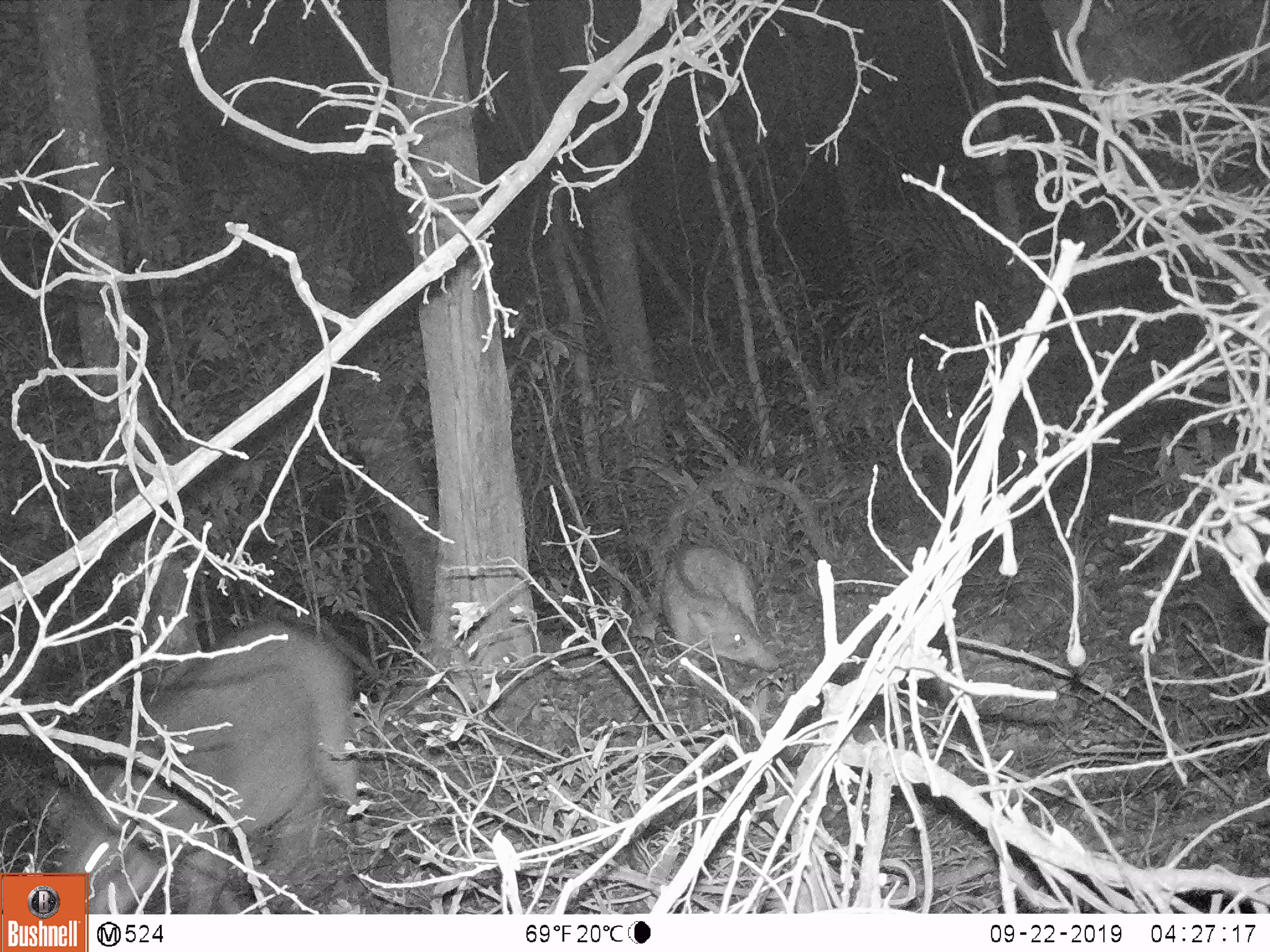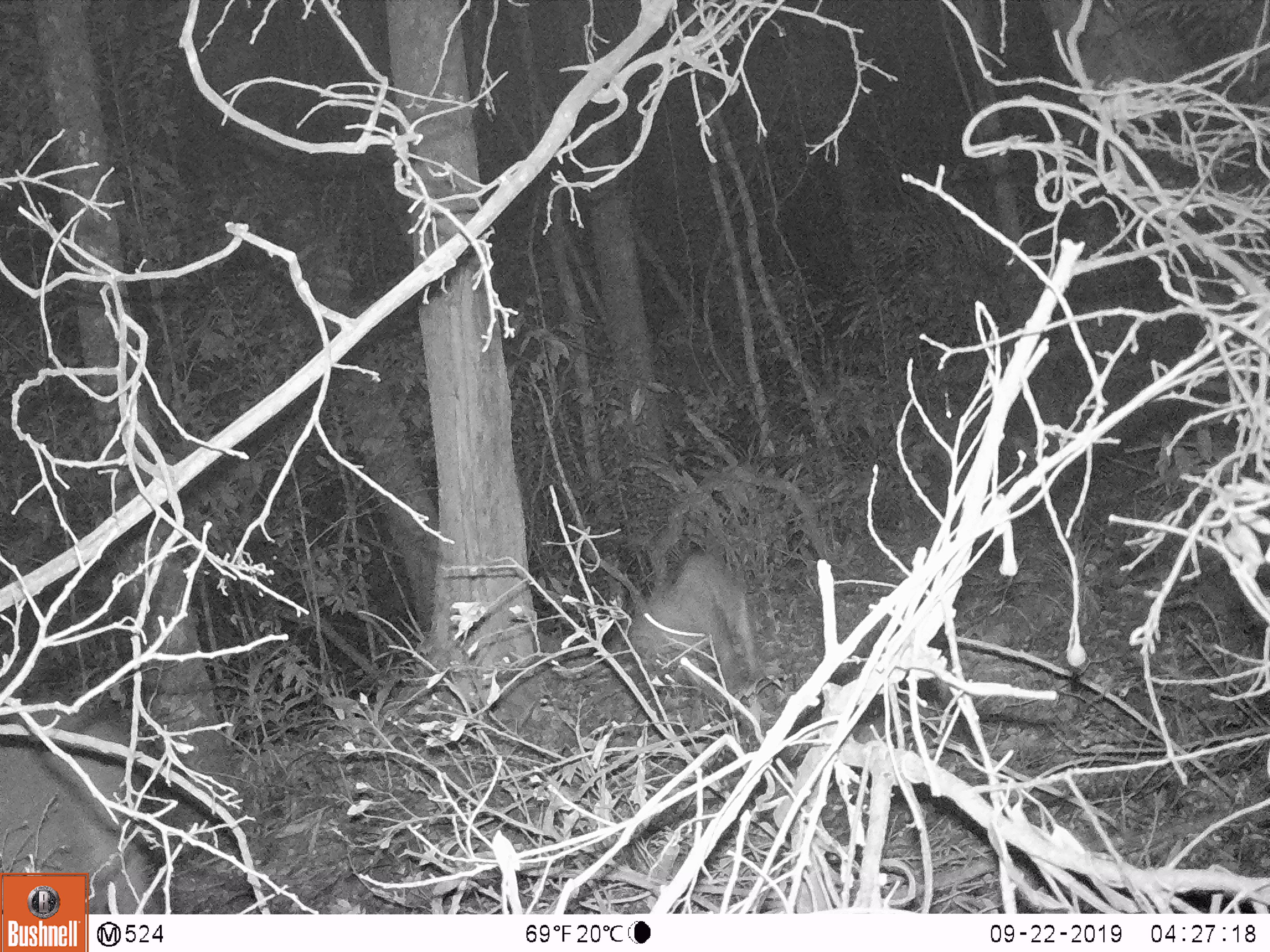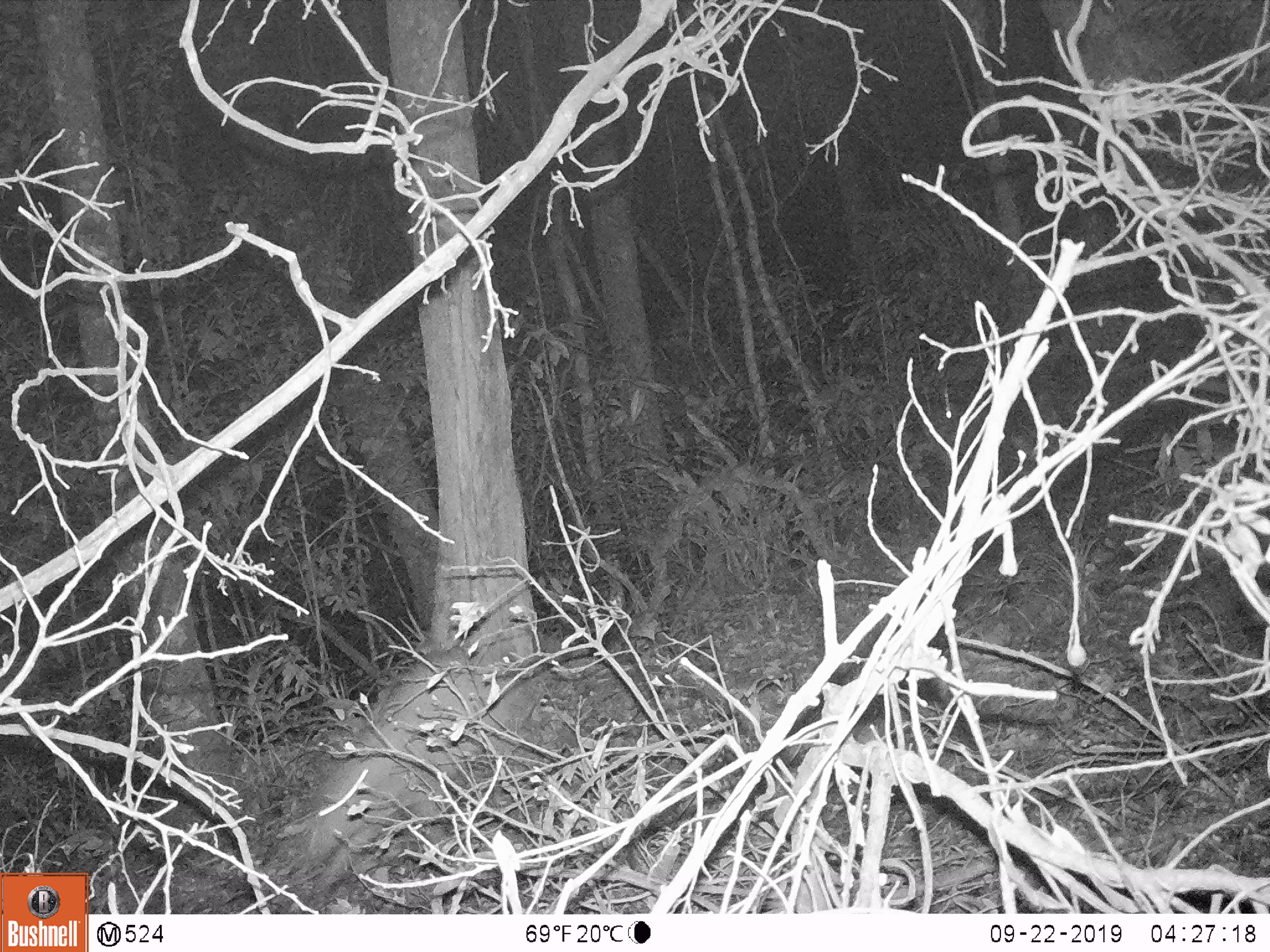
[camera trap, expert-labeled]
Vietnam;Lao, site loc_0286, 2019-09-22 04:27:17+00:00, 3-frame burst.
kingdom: Animalia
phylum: Chordata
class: Mammalia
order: Artiodactyla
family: Suidae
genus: Sus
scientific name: Sus scrofa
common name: eurasian wild pig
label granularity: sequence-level